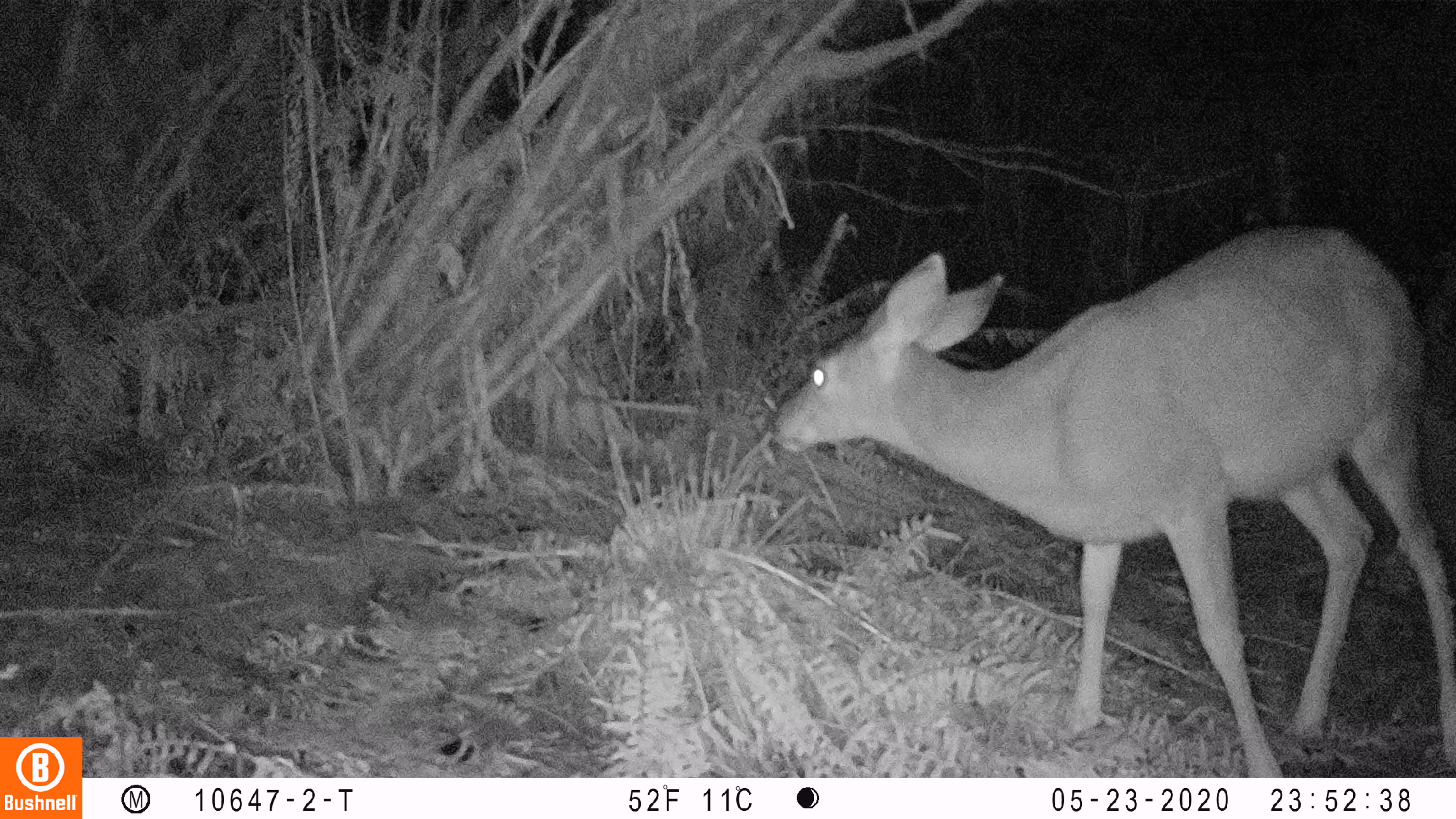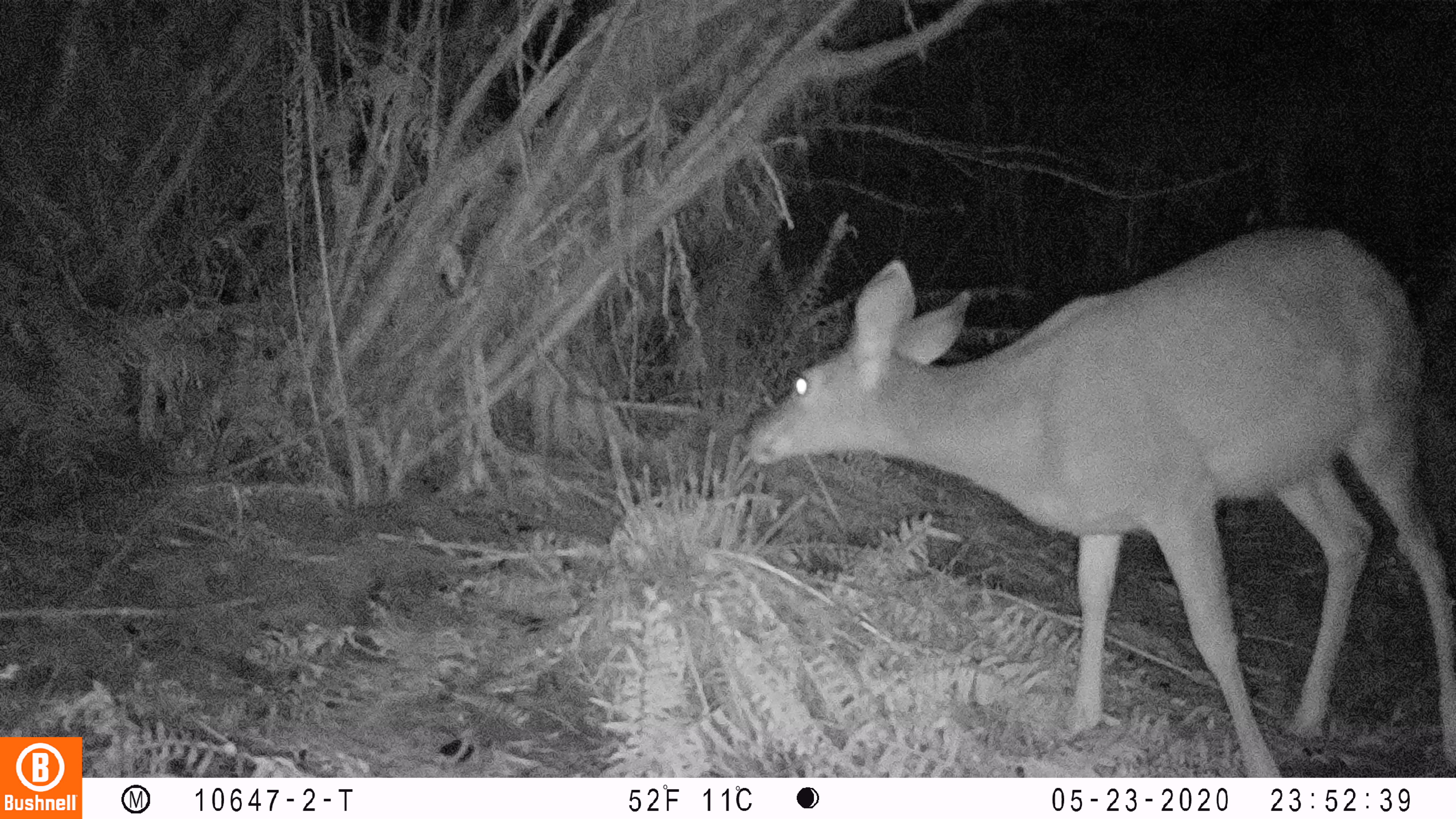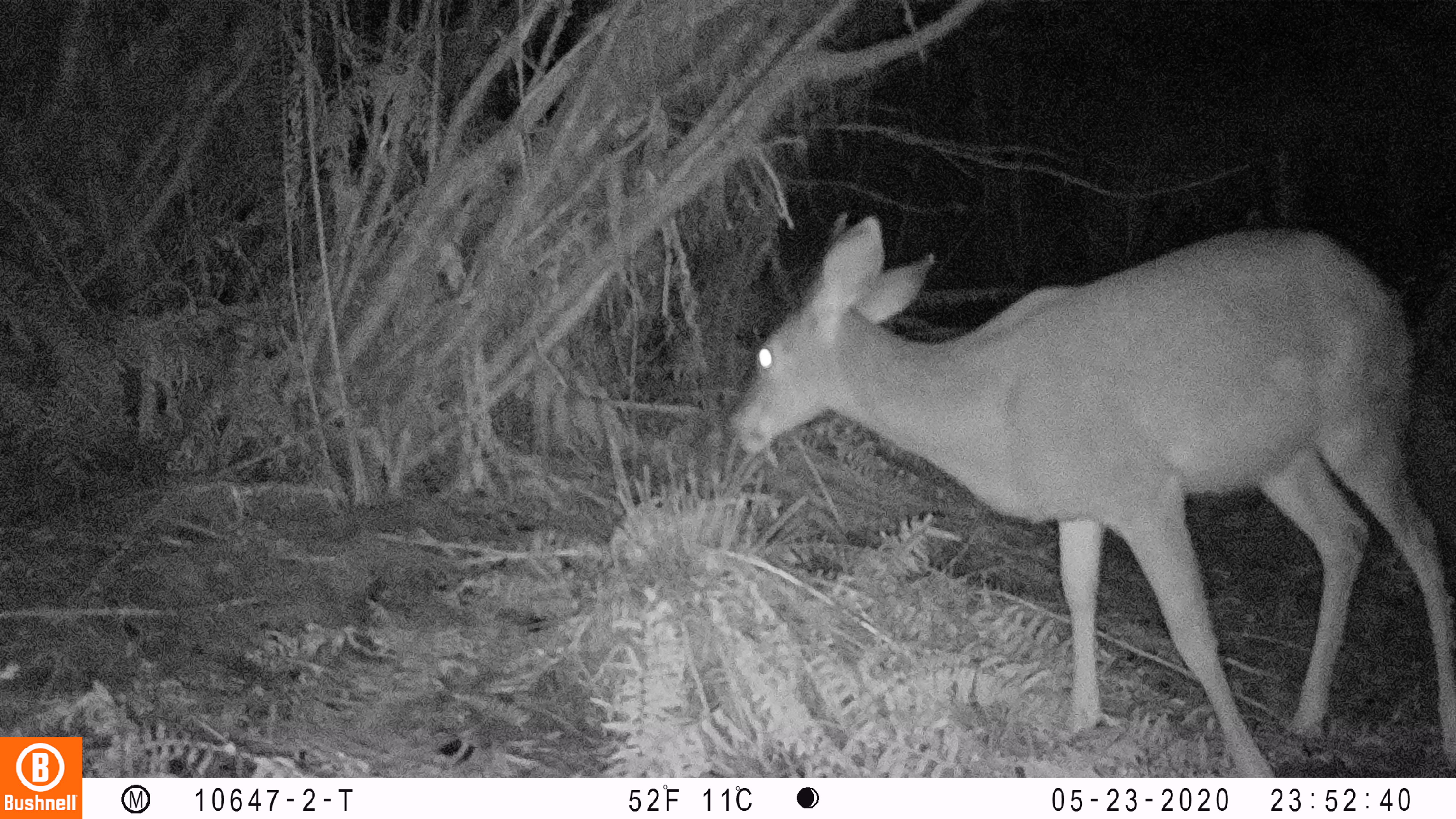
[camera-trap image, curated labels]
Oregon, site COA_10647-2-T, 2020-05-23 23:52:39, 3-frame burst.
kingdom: Animalia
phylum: Chordata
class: Mammalia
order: Artiodactyla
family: Cervidae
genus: Odocoileus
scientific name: Odocoileus hemionus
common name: black-tailed deer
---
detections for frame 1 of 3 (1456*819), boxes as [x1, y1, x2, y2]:
black-tailed deer: [768, 215, 1453, 772]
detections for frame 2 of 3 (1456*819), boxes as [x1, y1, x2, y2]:
black-tailed deer: [736, 219, 1453, 766]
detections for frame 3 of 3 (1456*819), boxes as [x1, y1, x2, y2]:
black-tailed deer: [725, 201, 1455, 766]